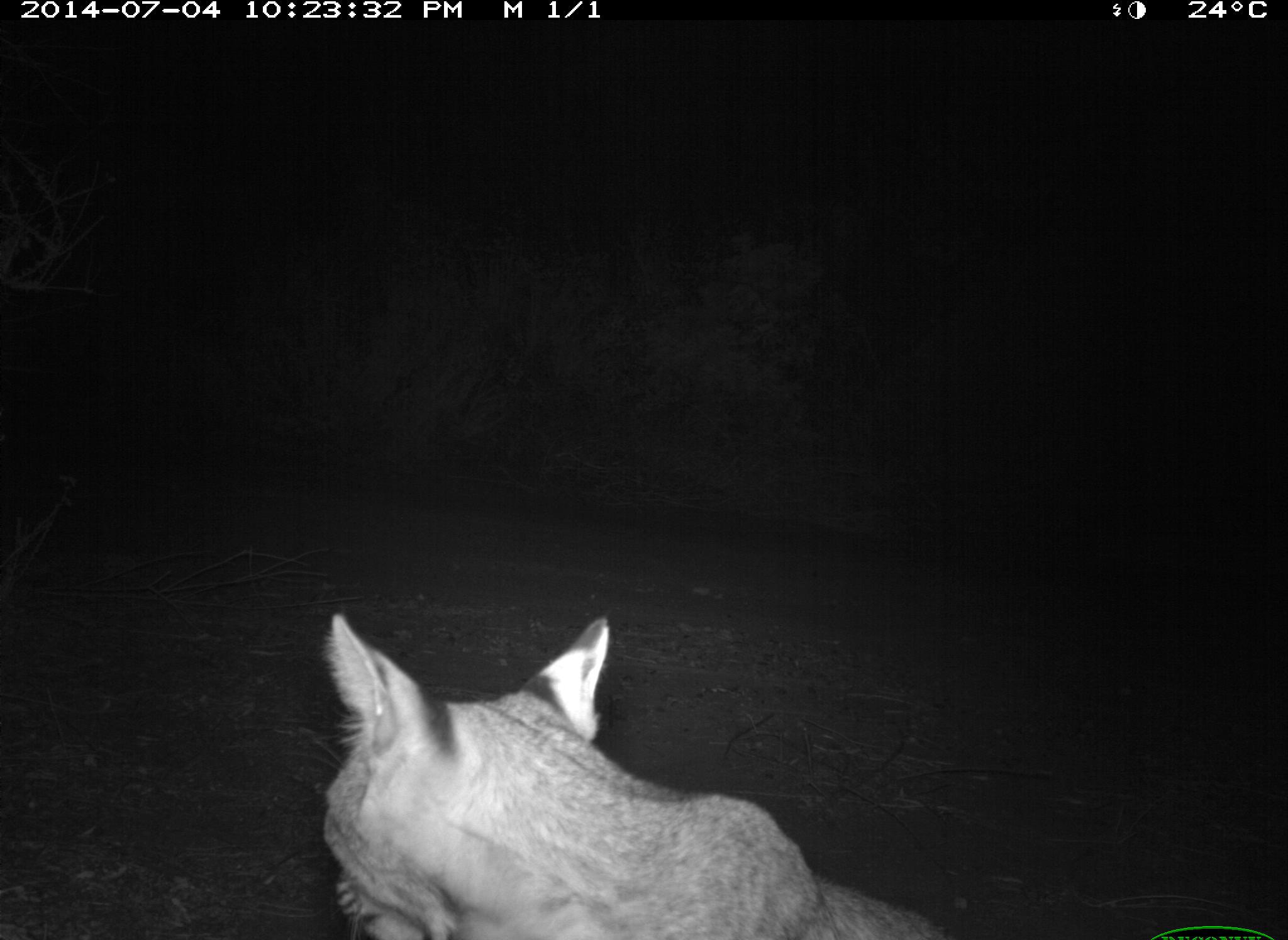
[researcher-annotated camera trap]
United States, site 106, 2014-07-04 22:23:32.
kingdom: Animalia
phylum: Chordata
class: Mammalia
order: Carnivora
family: Felidae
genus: Lynx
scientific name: Lynx rufus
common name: bobcat